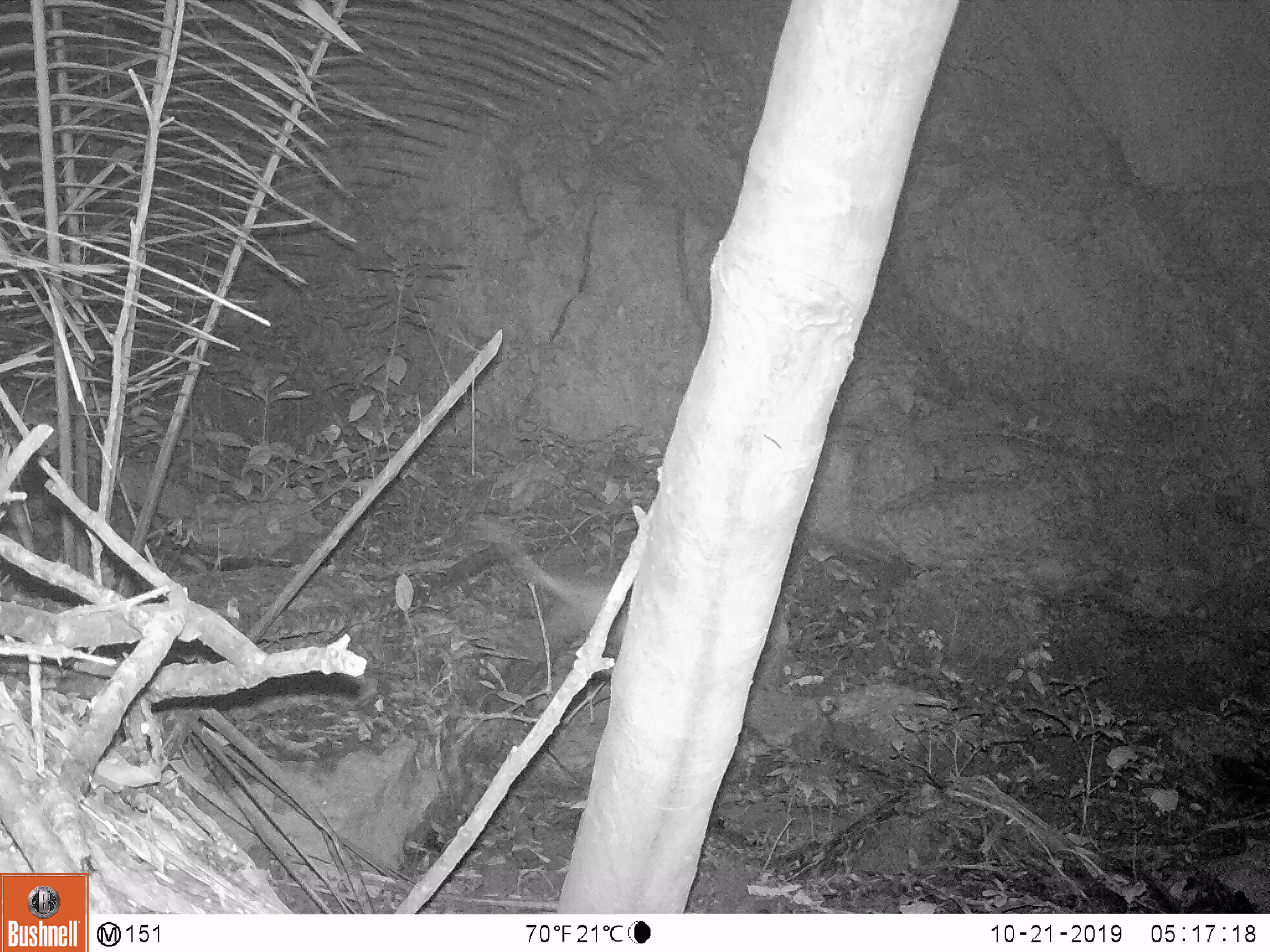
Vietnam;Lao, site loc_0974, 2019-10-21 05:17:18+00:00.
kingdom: Animalia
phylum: Chordata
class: Mammalia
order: Rodentia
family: Hystricidae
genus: Atherurus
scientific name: Atherurus macrourus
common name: asiatic brush-tailed porcupine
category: asiatic brush tailed porcupine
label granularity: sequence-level